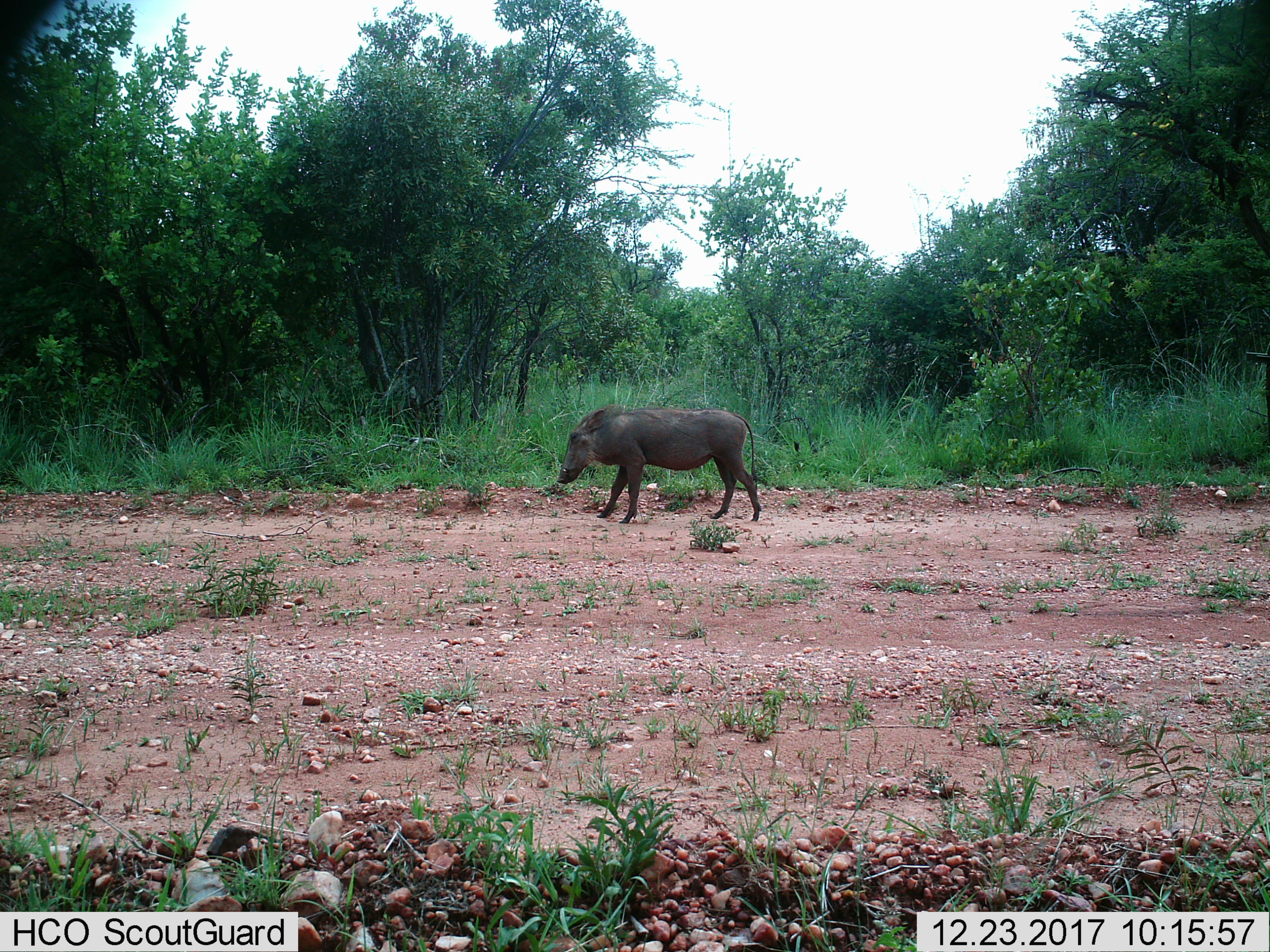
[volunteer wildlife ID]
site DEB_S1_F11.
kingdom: Animalia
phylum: Chordata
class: Mammalia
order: Artiodactyla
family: Suidae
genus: Phacochoerus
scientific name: Phacochoerus africanus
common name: warthog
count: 1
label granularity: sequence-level